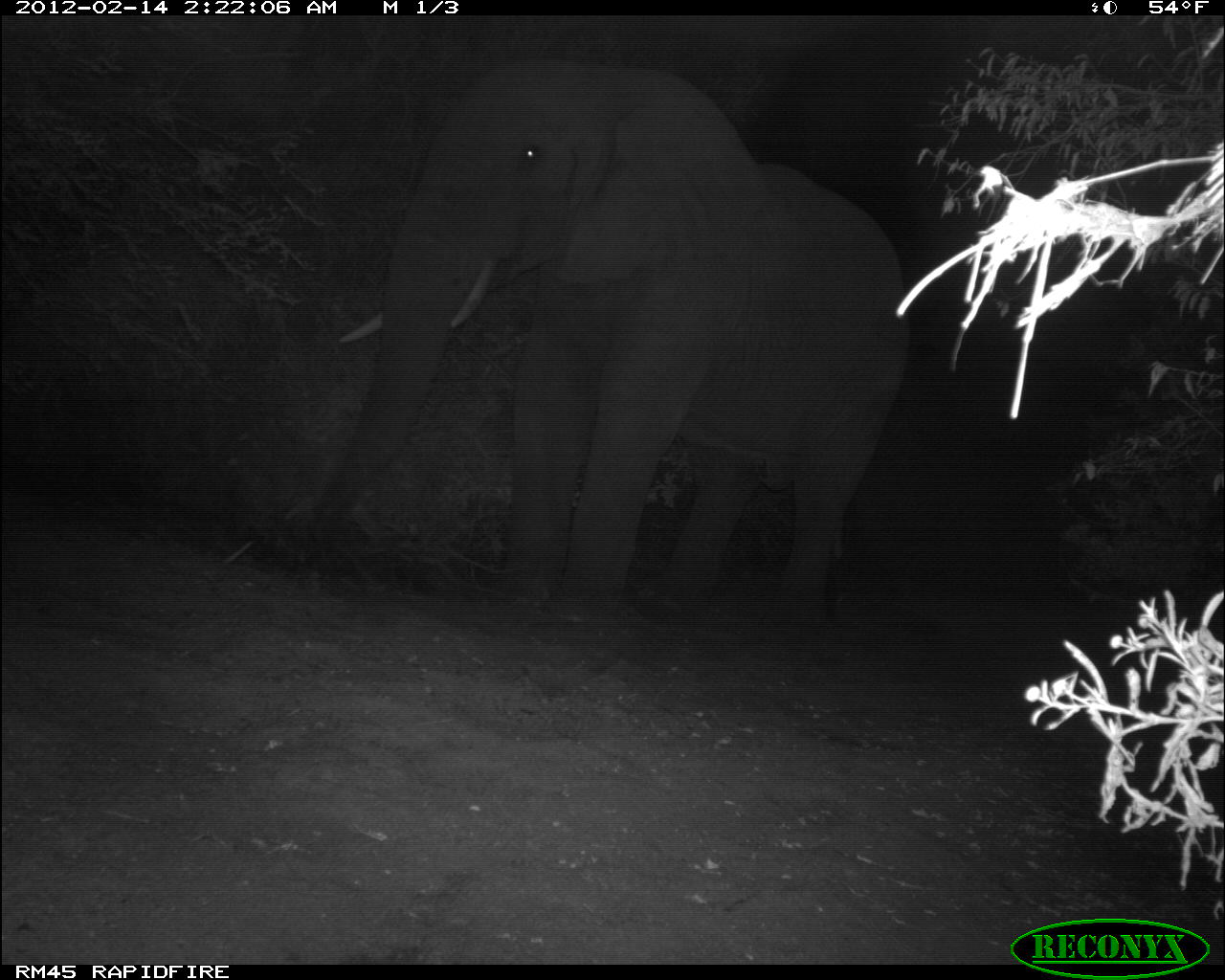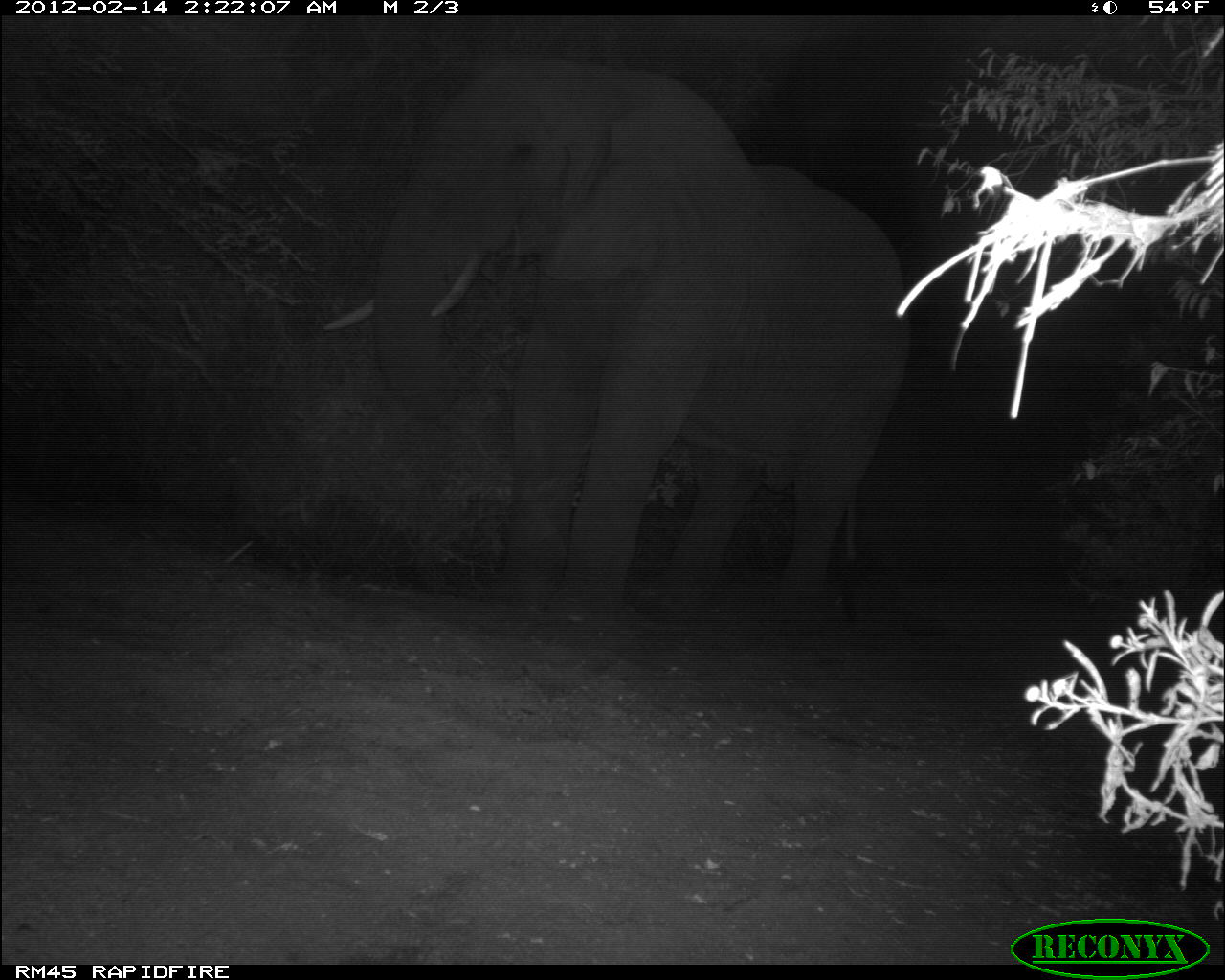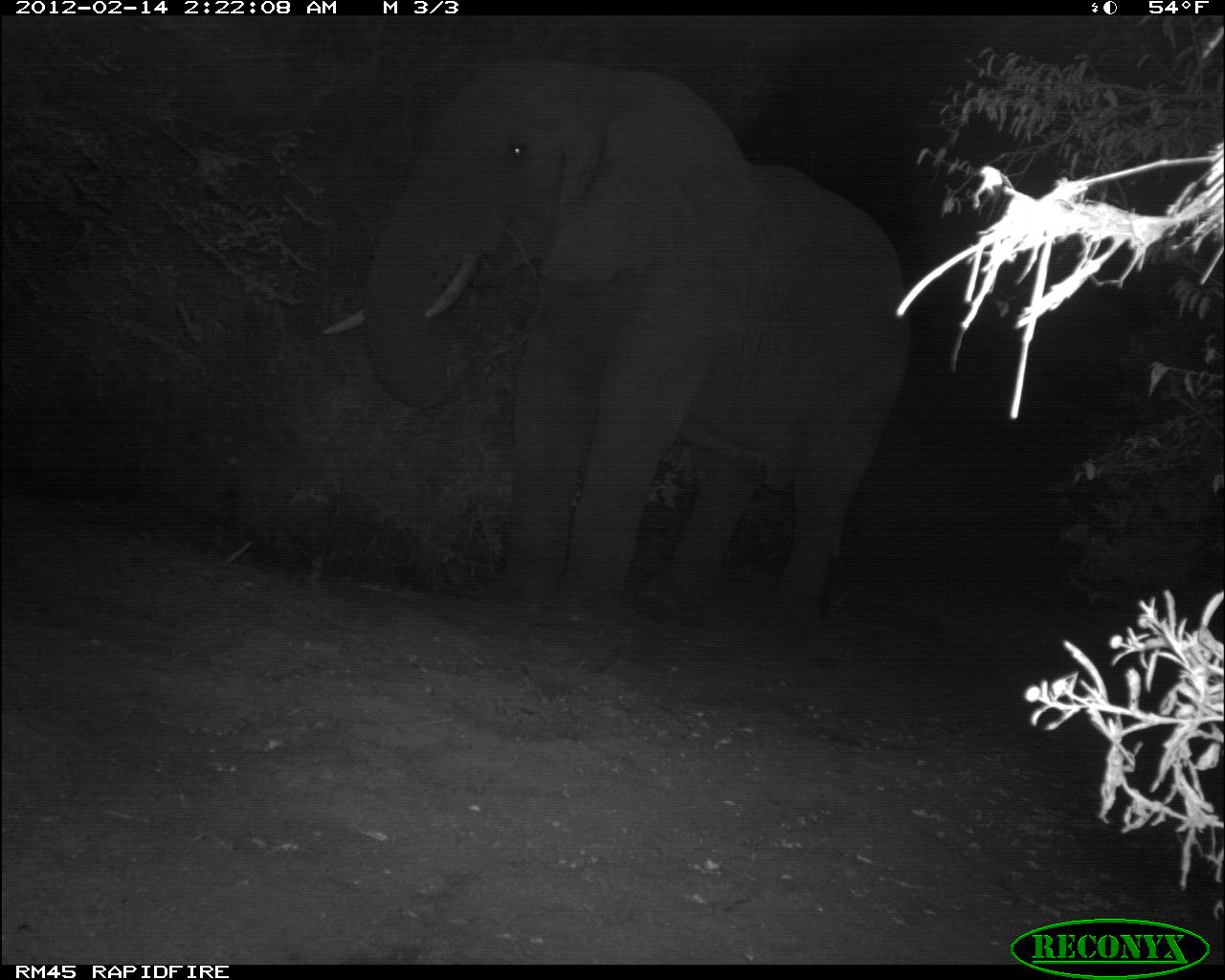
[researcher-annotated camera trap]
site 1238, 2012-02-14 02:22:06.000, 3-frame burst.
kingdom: Animalia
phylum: Chordata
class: Mammalia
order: Proboscidea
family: Elephantidae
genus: Loxodonta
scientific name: Loxodonta africana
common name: african bush elephant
Loxodonta africana (african bush elephant), count 1.